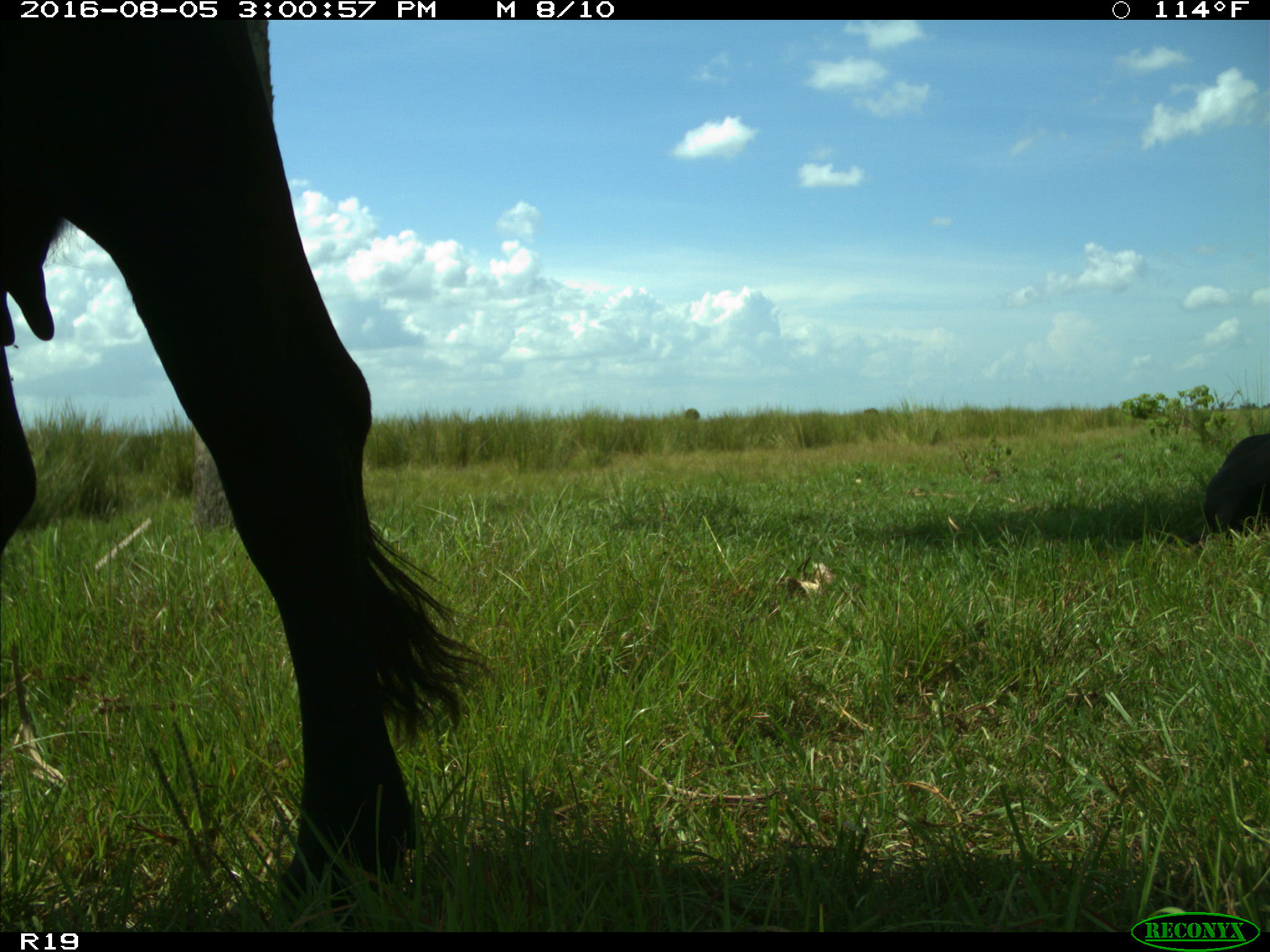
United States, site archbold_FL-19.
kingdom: Animalia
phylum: Chordata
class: Mammalia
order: Artiodactyla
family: Bovidae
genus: Bos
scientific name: Bos taurus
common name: domestic cow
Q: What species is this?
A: Bos taurus (domestic cow).